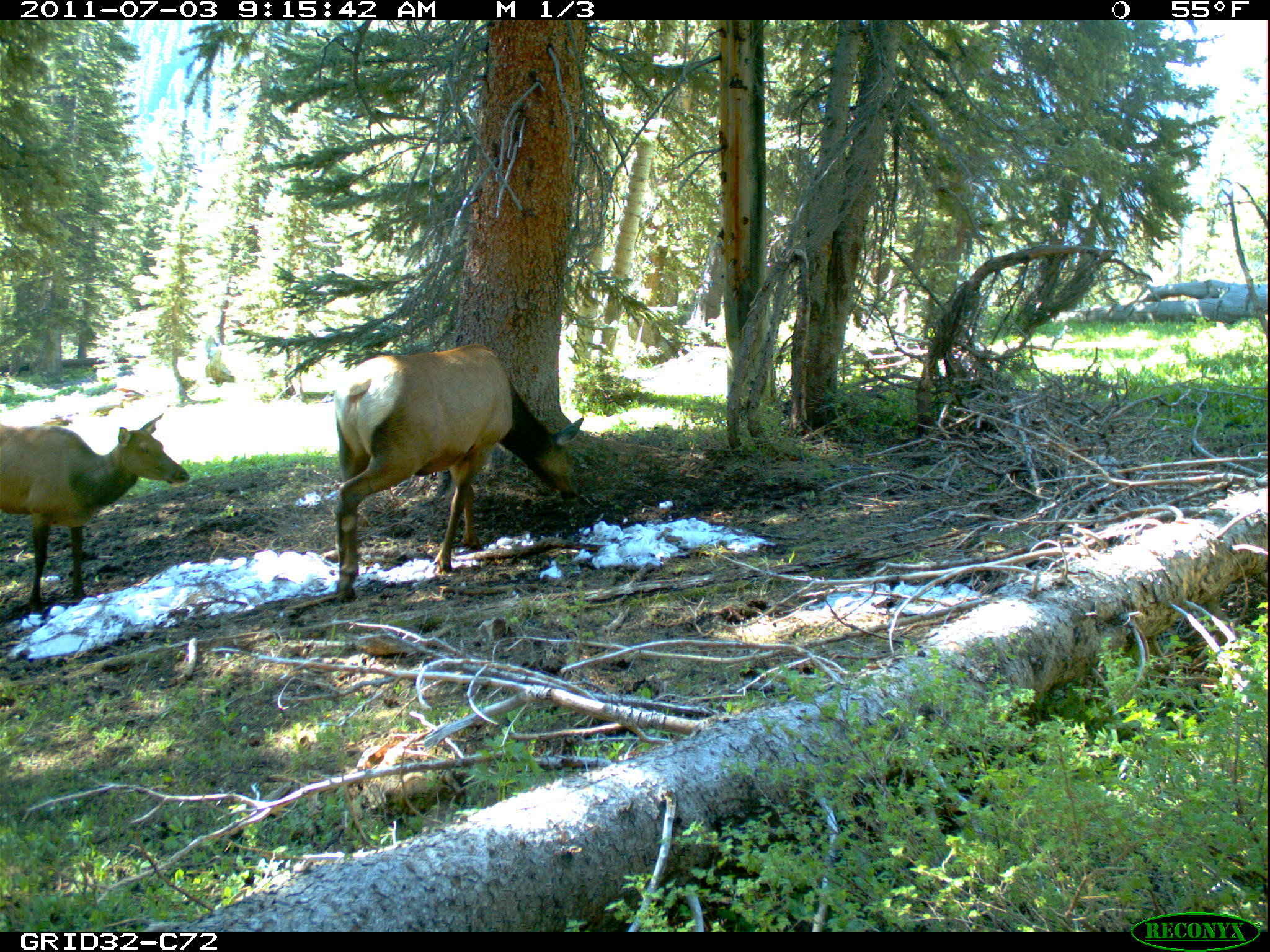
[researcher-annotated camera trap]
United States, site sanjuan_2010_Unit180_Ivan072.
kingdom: Animalia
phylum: Chordata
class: Mammalia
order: Artiodactyla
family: Cervidae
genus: Cervus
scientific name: Cervus elaphus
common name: red deer